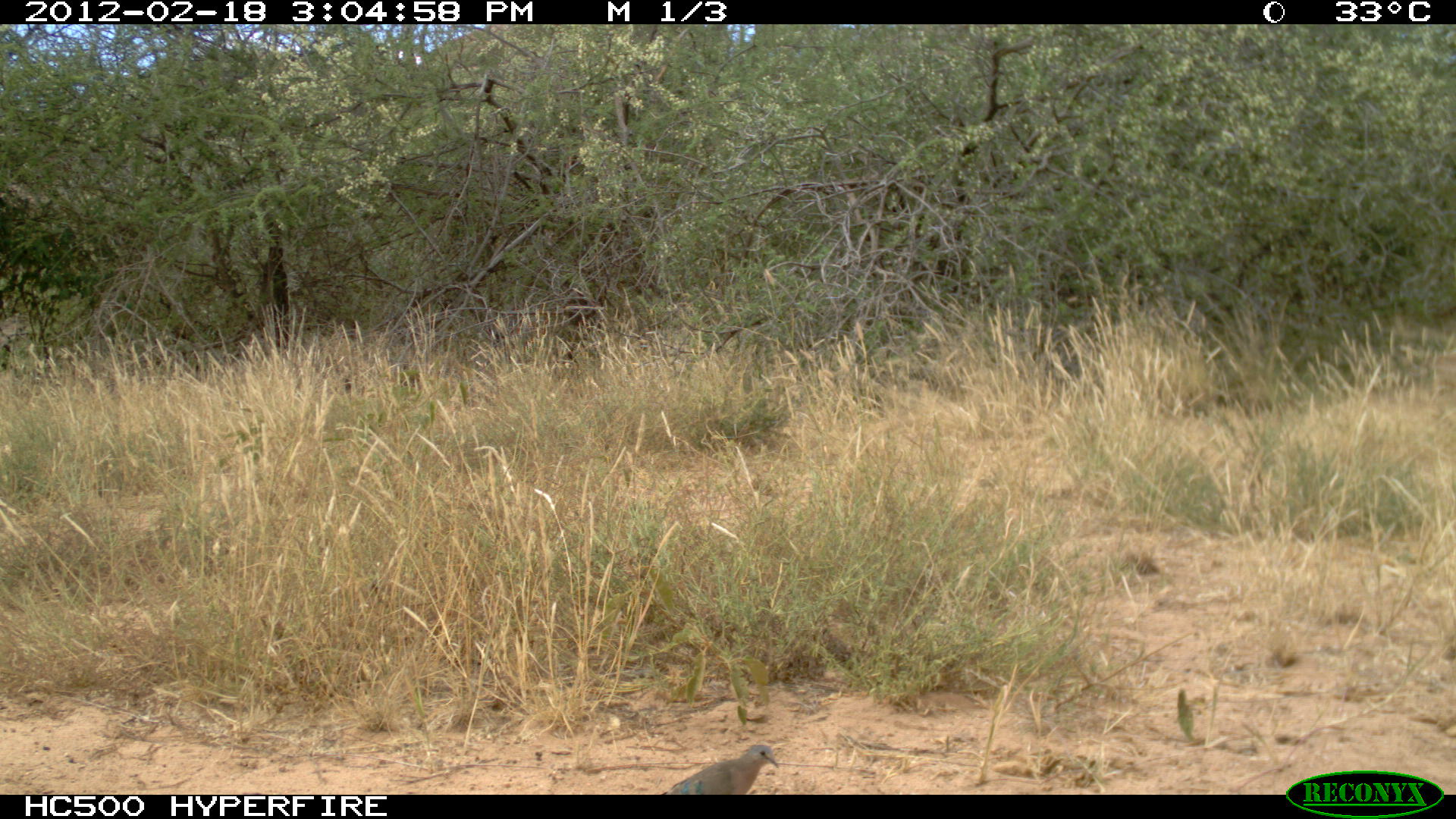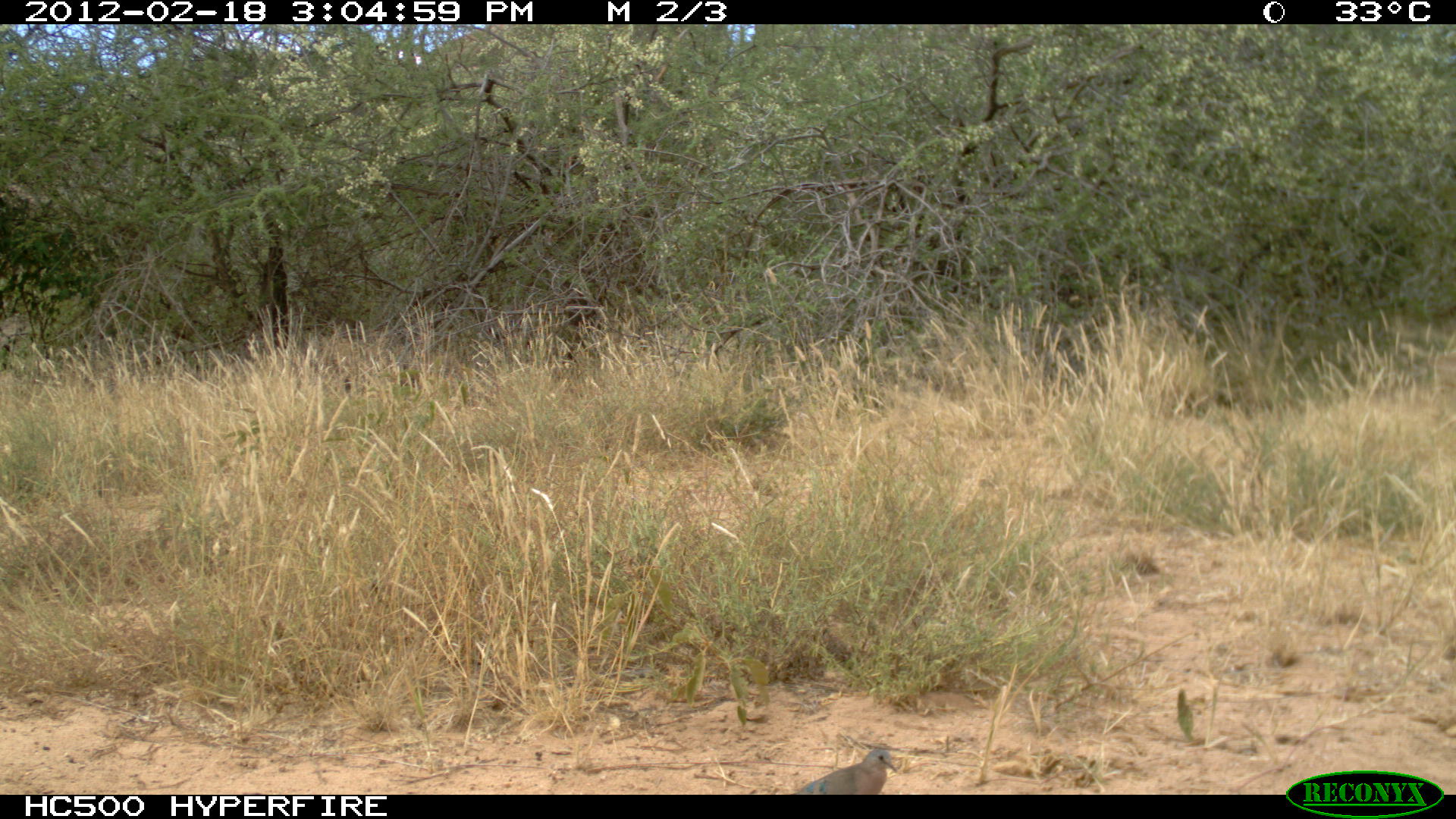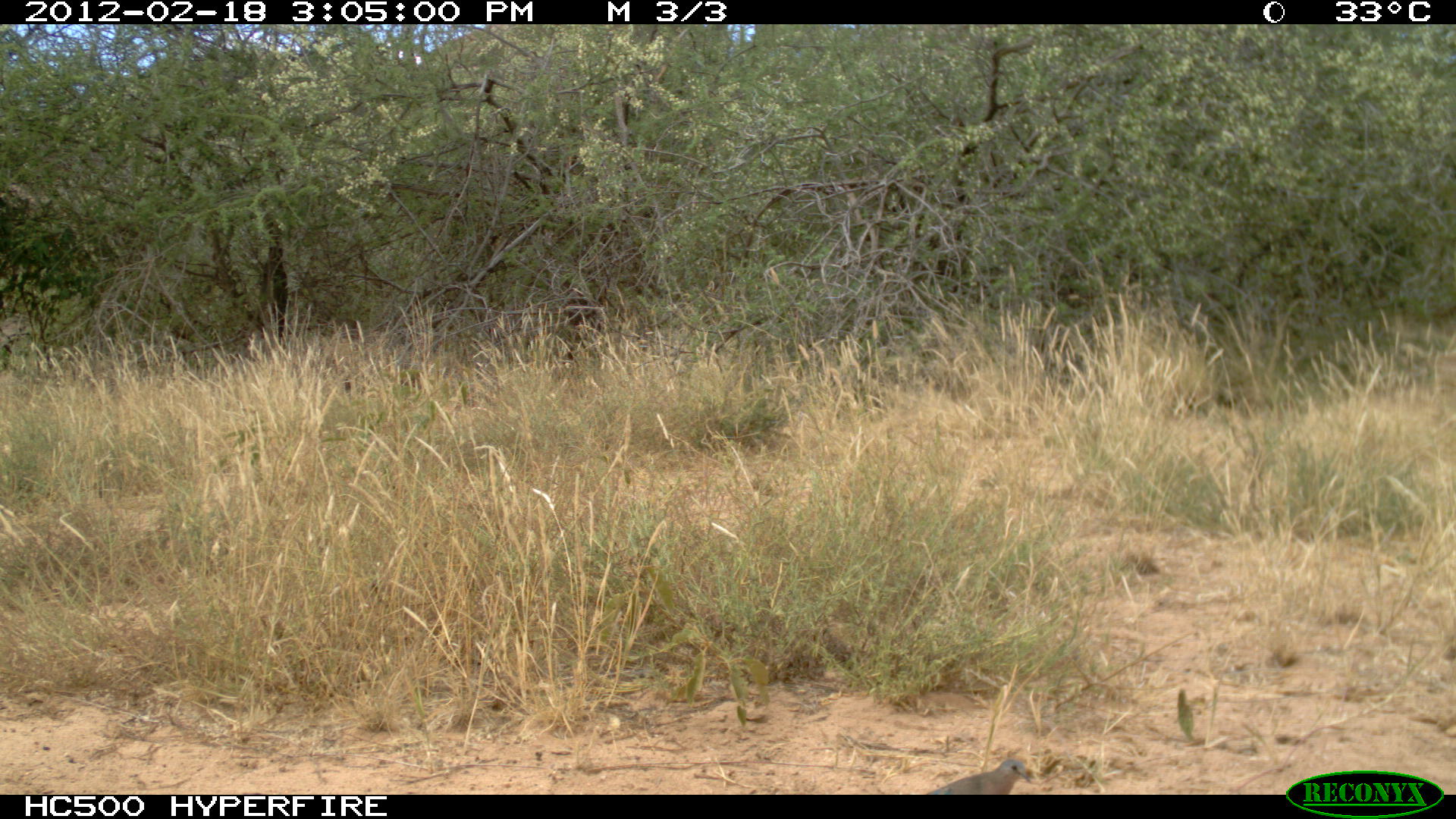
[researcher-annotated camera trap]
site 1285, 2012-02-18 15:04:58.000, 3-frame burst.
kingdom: Animalia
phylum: Chordata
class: Aves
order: Columbiformes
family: Columbidae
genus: Streptopelia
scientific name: Streptopelia senegalensis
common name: laughing dove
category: streptopilia senegalensis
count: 1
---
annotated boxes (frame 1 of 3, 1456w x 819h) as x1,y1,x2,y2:
streptopilia senegalensis: 657,741,781,795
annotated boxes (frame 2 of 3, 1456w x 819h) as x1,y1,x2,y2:
streptopilia senegalensis: 793,746,898,795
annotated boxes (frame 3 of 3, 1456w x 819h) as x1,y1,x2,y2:
streptopilia senegalensis: 922,757,1033,794